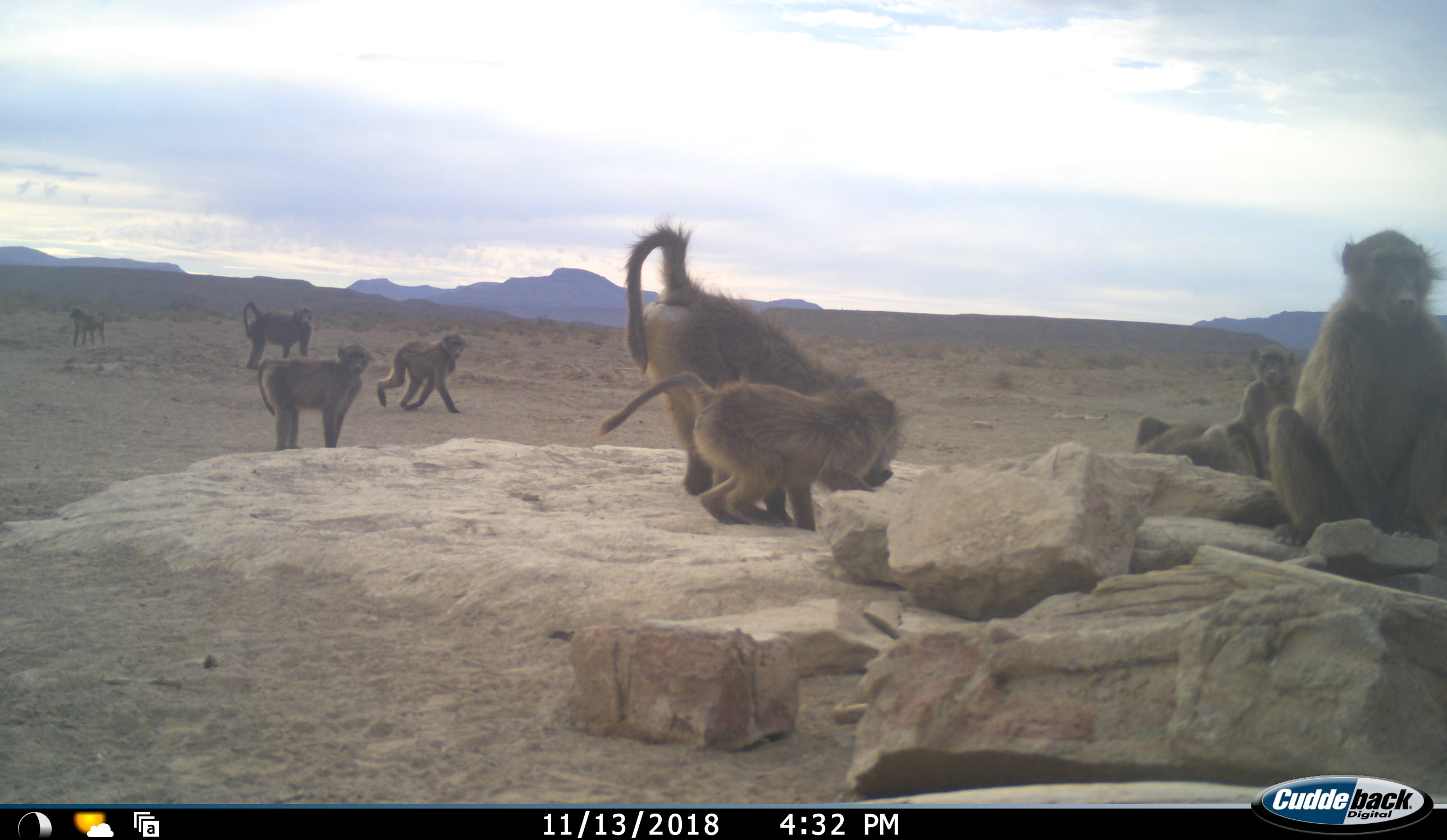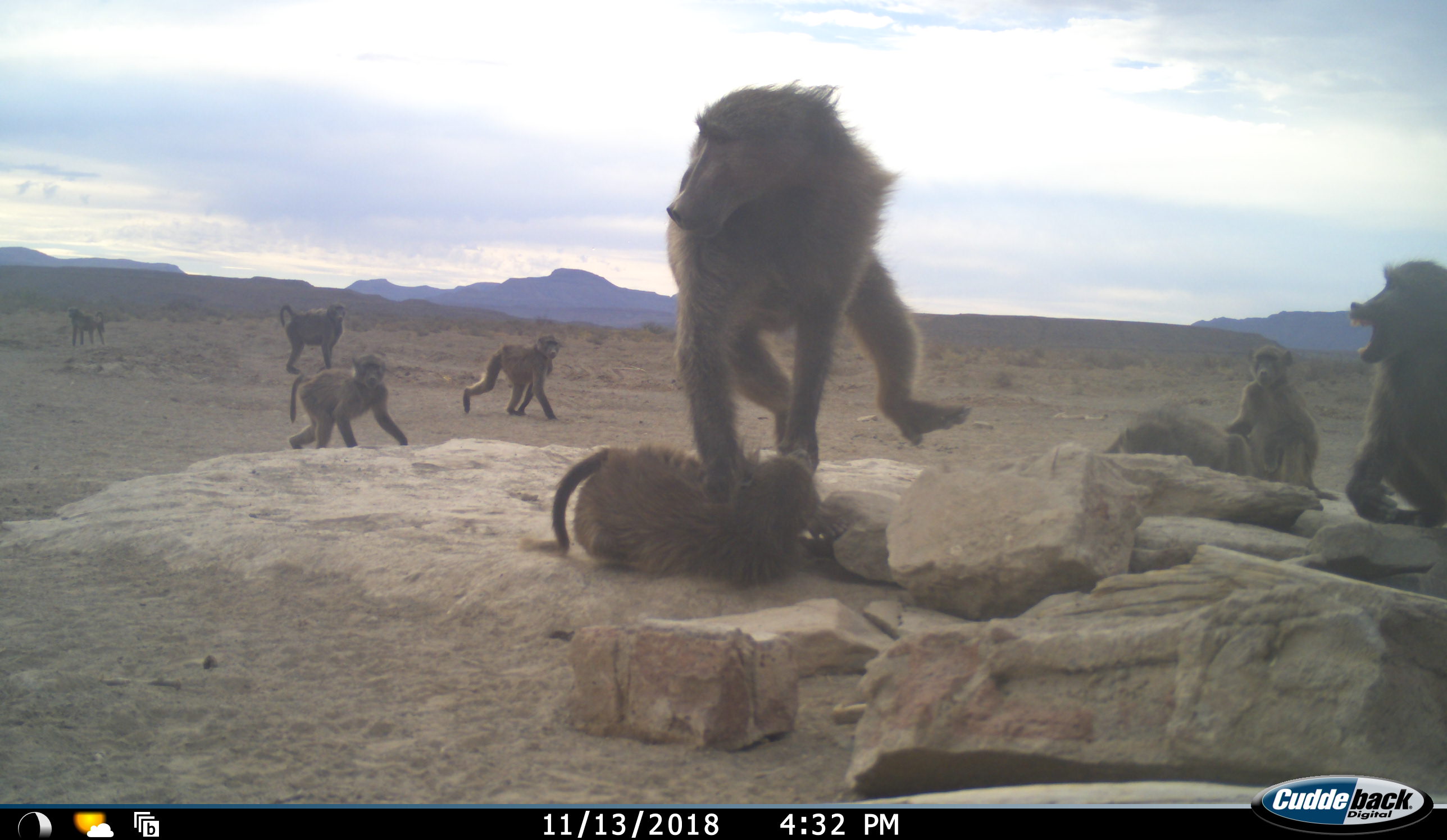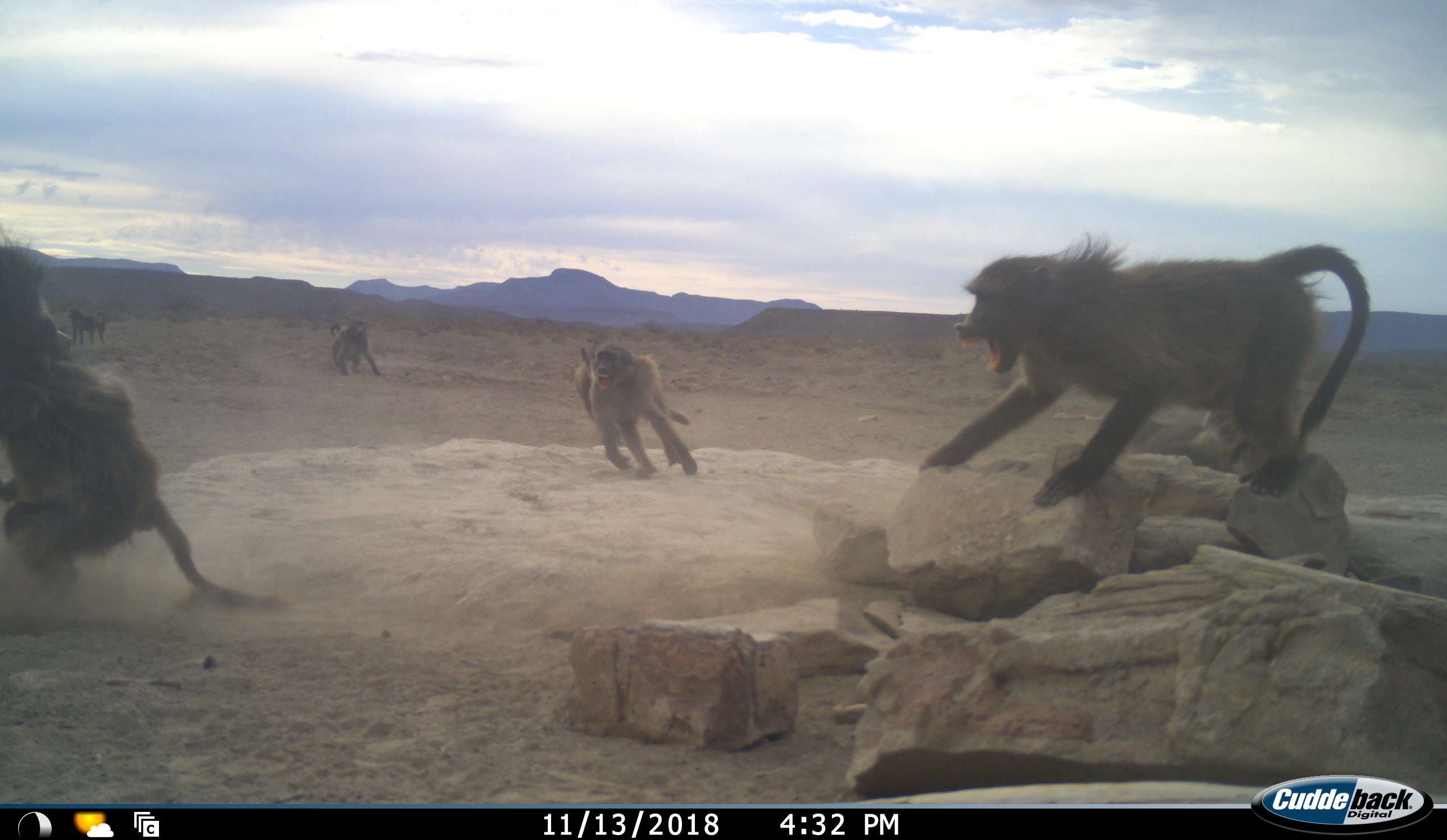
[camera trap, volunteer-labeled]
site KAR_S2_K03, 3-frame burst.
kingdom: Animalia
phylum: Chordata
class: Mammalia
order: Primates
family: Cercopithecidae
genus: Papio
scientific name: Papio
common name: baboon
Baboon (Papio), count 9. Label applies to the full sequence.